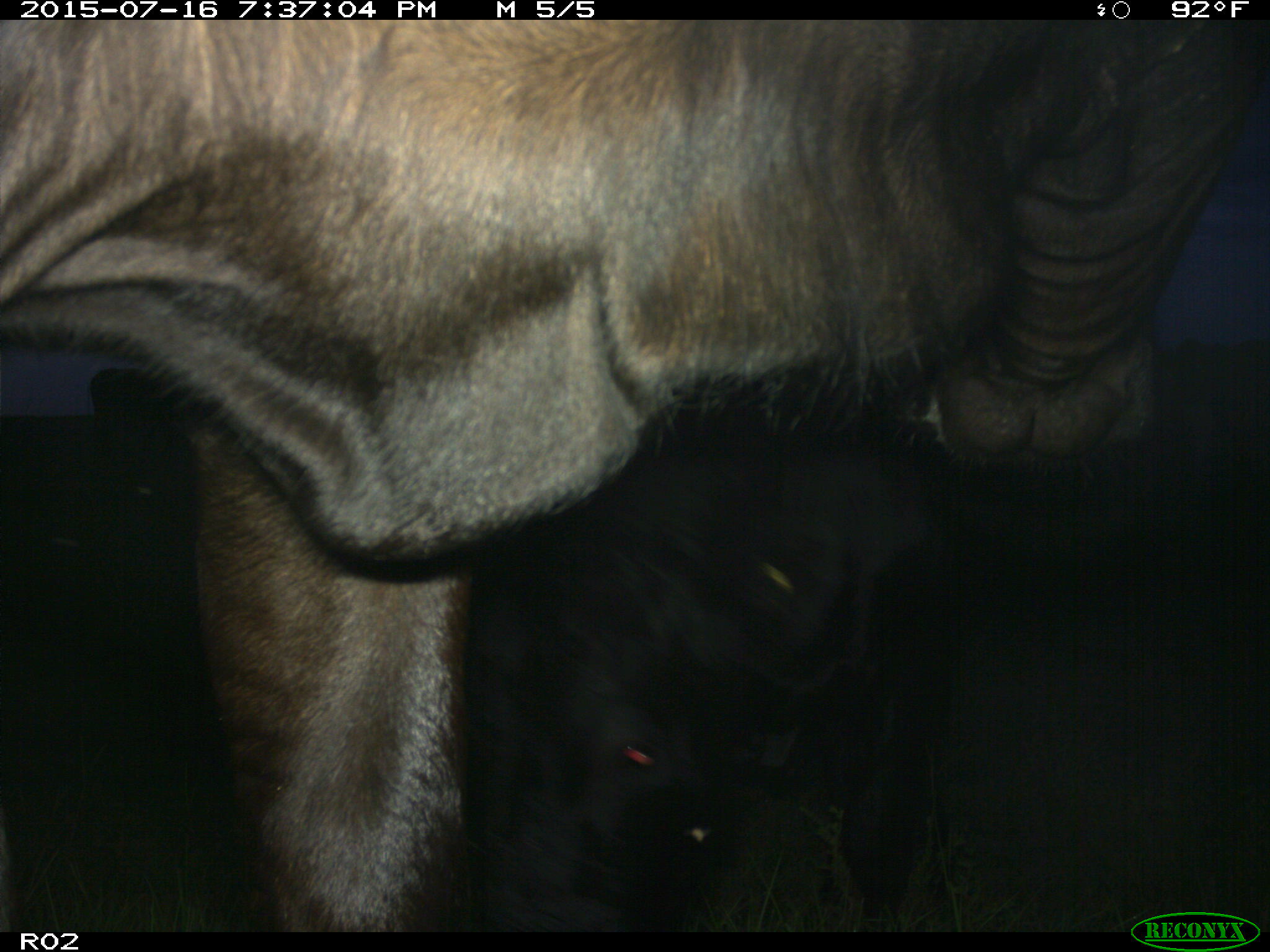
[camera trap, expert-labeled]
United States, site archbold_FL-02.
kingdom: Animalia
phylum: Chordata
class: Mammalia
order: Artiodactyla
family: Bovidae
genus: Bos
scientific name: Bos taurus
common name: domestic cow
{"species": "Bos taurus (domestic cow)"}